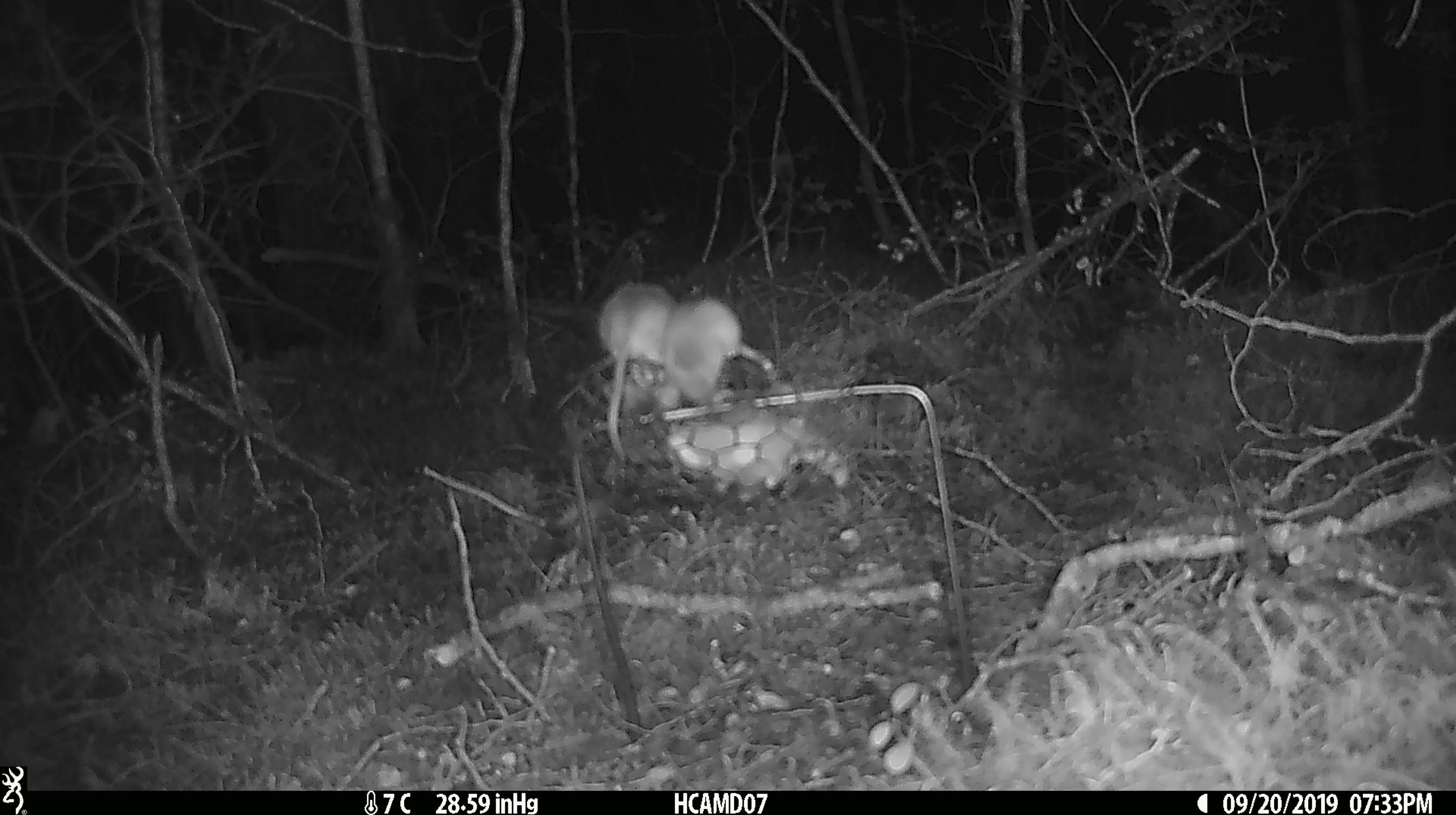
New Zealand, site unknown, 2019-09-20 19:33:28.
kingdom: Animalia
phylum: Chordata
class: Mammalia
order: Rodentia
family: Muridae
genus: Mus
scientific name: Mus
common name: mouse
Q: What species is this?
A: Mouse (Mus).